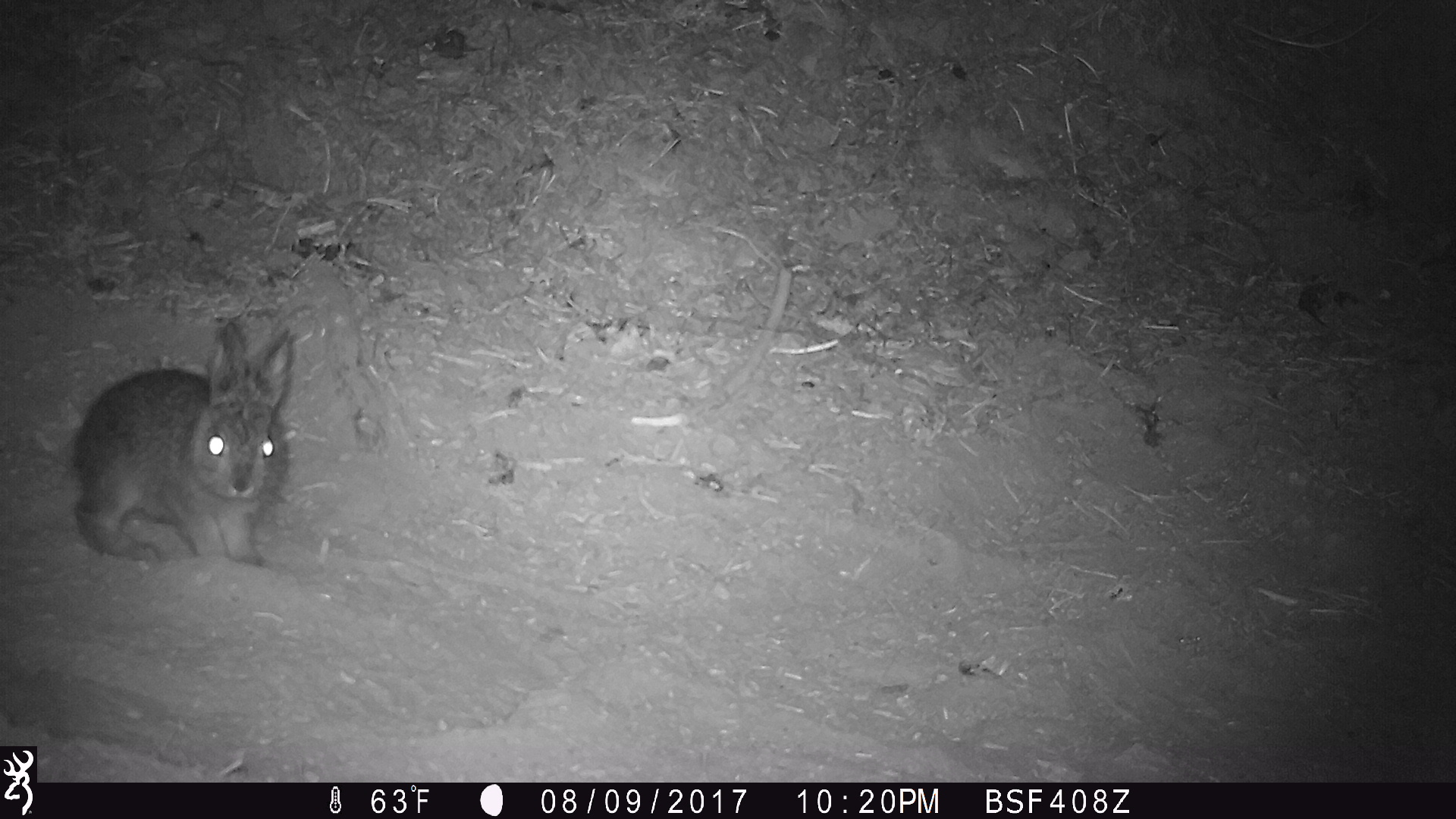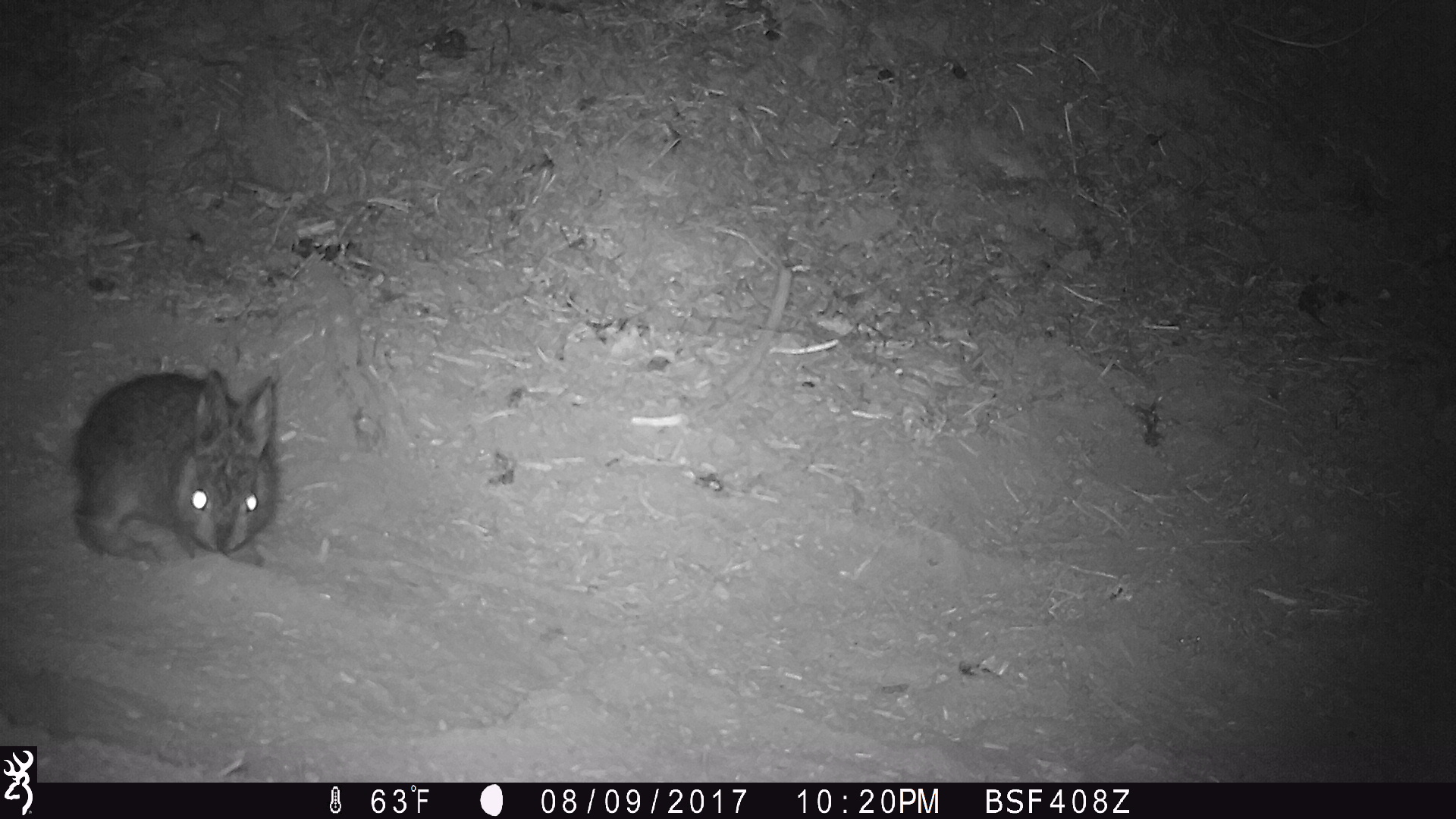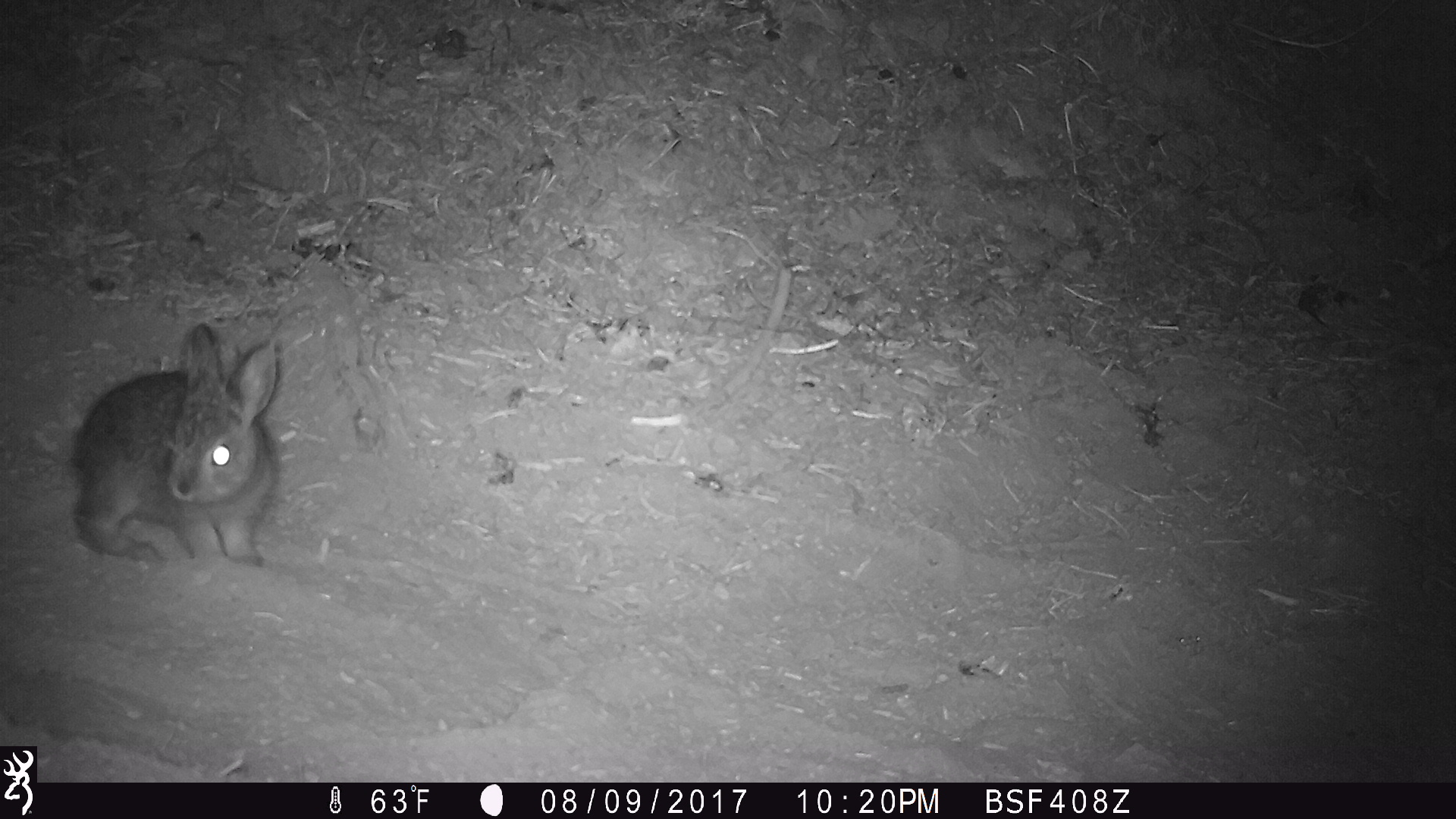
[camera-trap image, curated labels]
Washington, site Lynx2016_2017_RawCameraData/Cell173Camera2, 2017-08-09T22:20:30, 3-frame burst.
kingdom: Animalia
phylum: Chordata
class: Mammalia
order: Lagomorpha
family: Leporidae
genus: Lepus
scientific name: Lepus americanus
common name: snowshoe hare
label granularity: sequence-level